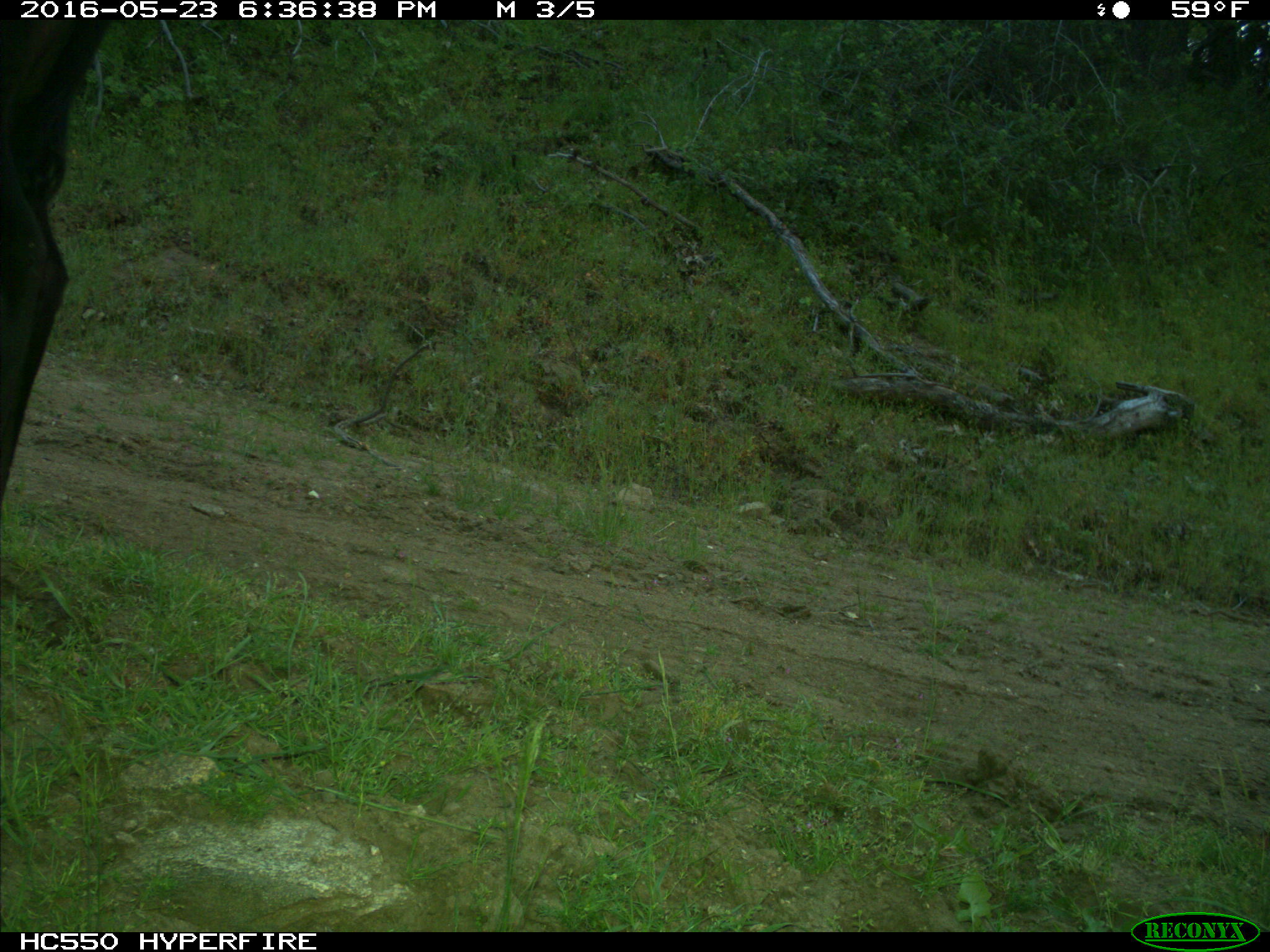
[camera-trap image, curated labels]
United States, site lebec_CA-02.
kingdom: Animalia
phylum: Chordata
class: Mammalia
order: Artiodactyla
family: Bovidae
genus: Bos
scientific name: Bos taurus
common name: domestic cow